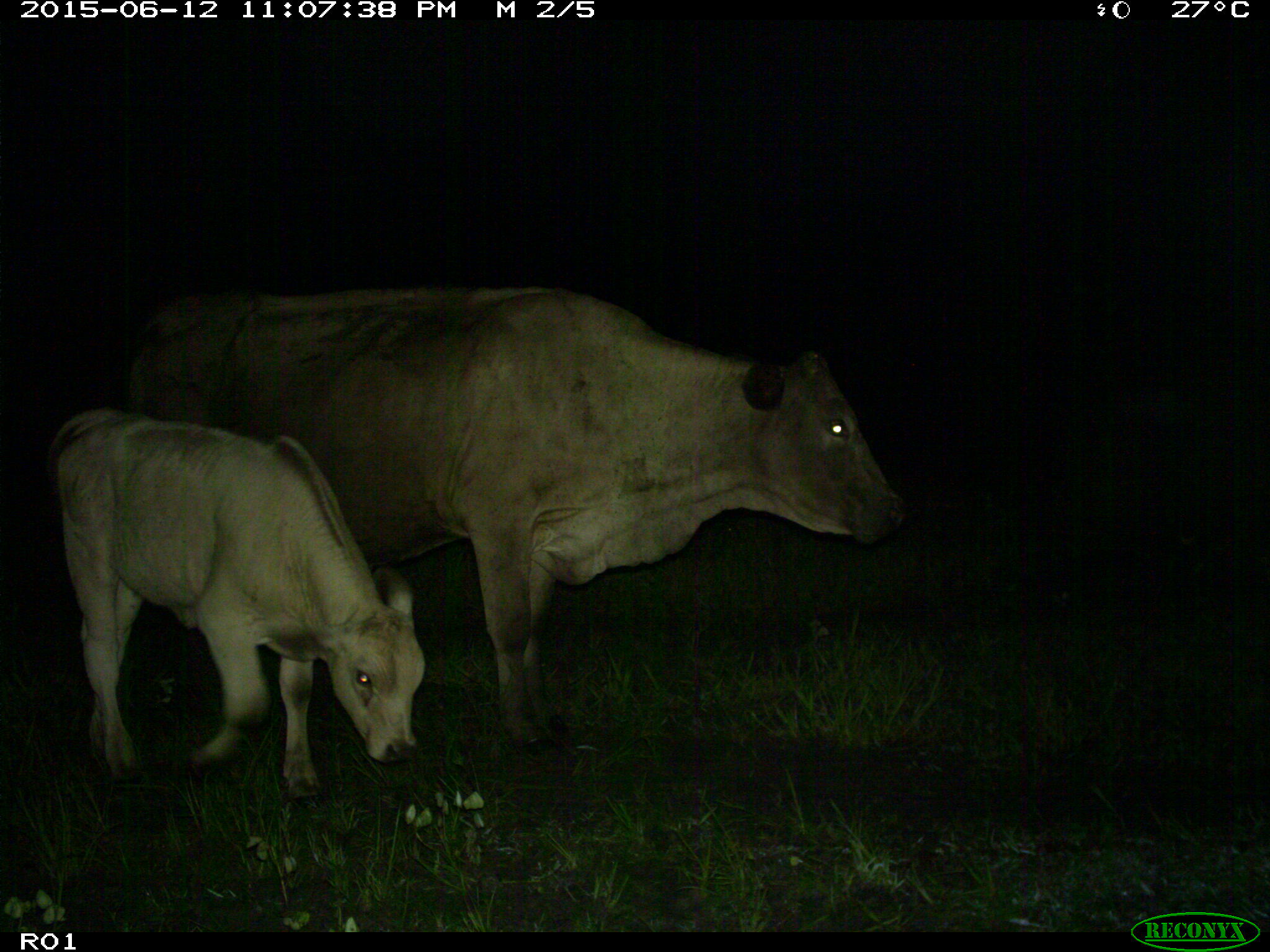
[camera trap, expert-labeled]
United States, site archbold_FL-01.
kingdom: Animalia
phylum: Chordata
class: Mammalia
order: Artiodactyla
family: Bovidae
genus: Bos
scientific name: Bos taurus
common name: domestic cow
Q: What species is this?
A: Bos taurus (domestic cow).